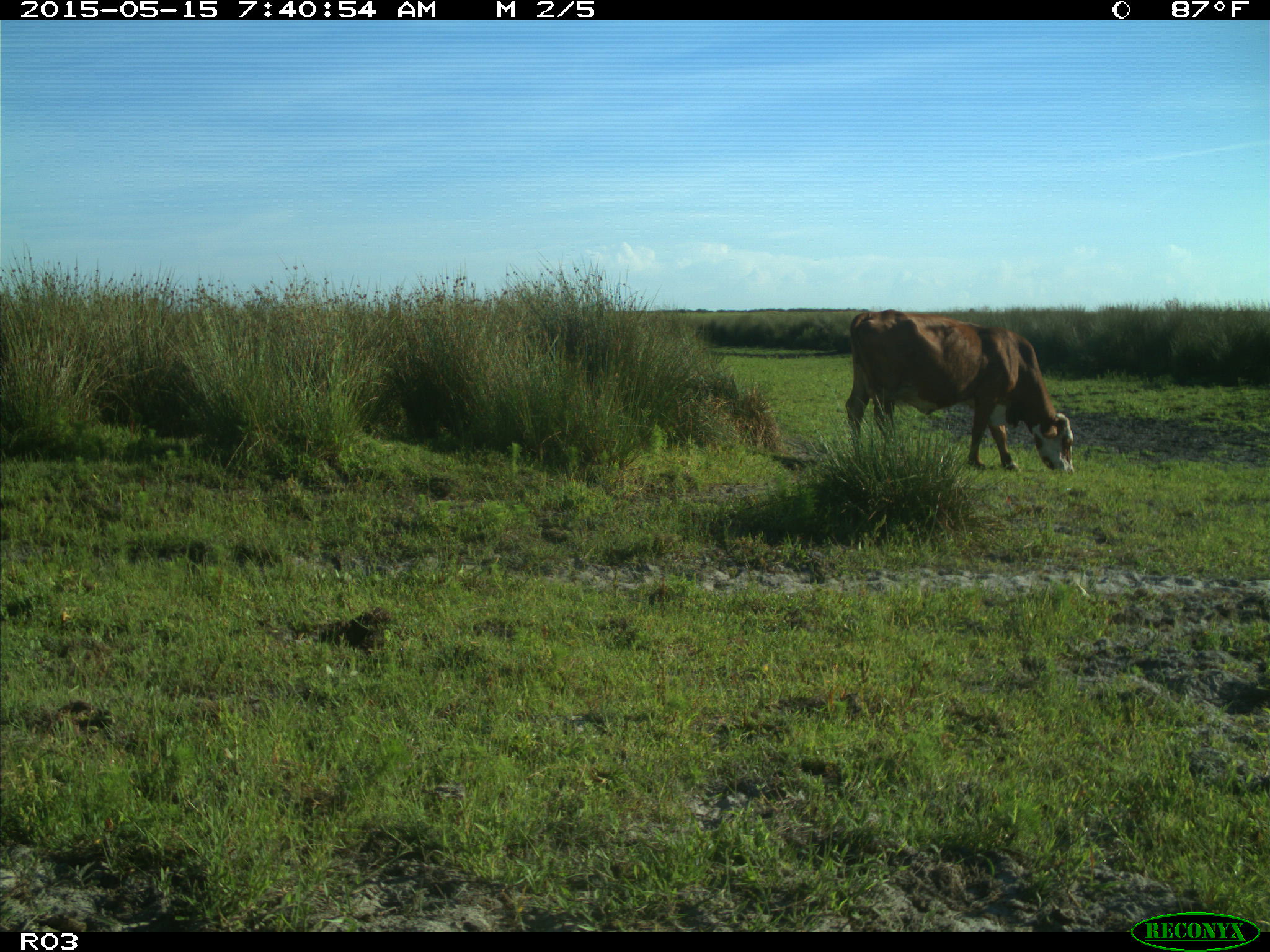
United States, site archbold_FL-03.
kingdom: Animalia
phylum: Chordata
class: Mammalia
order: Artiodactyla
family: Bovidae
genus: Bos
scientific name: Bos taurus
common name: domestic cow